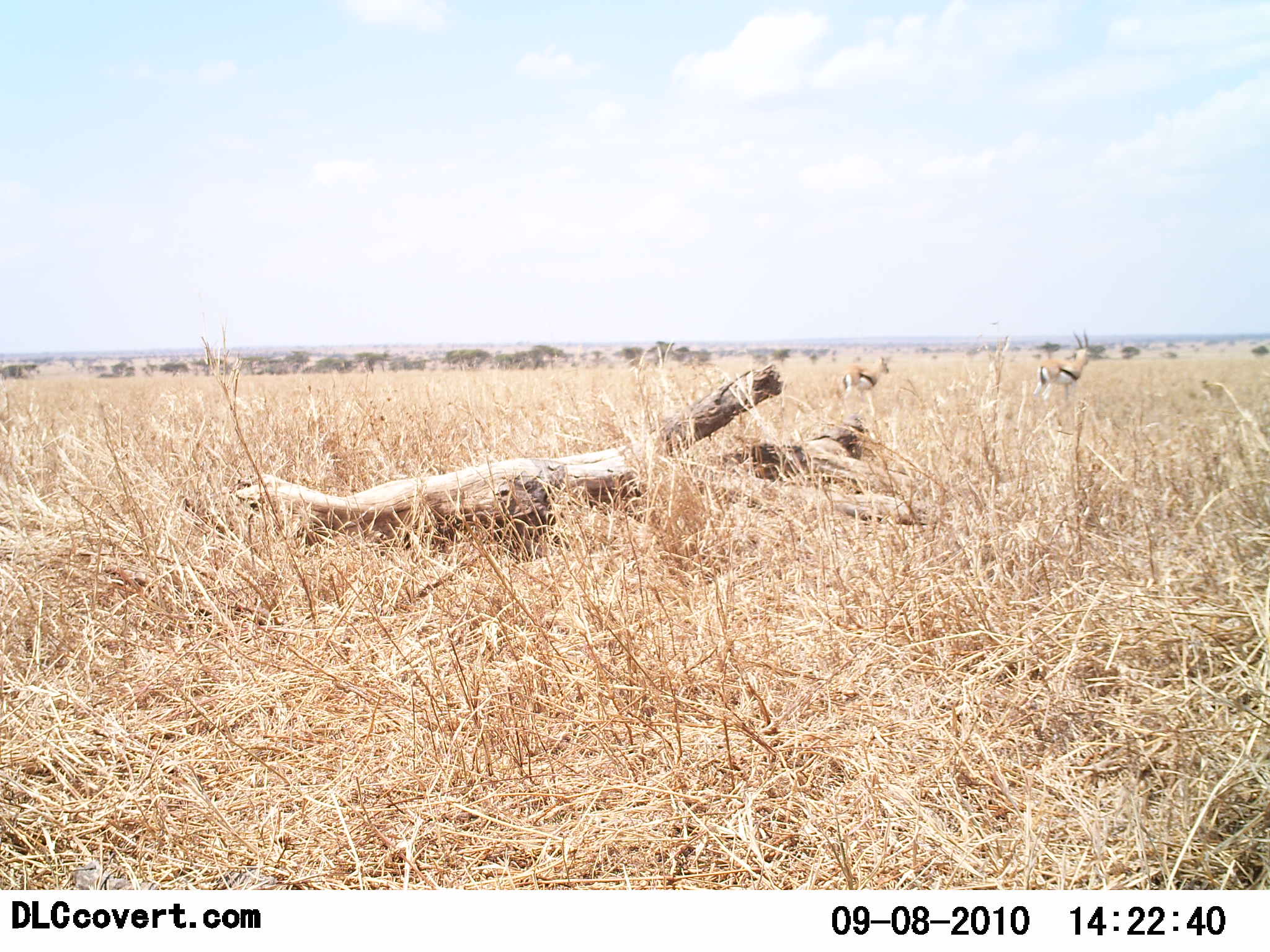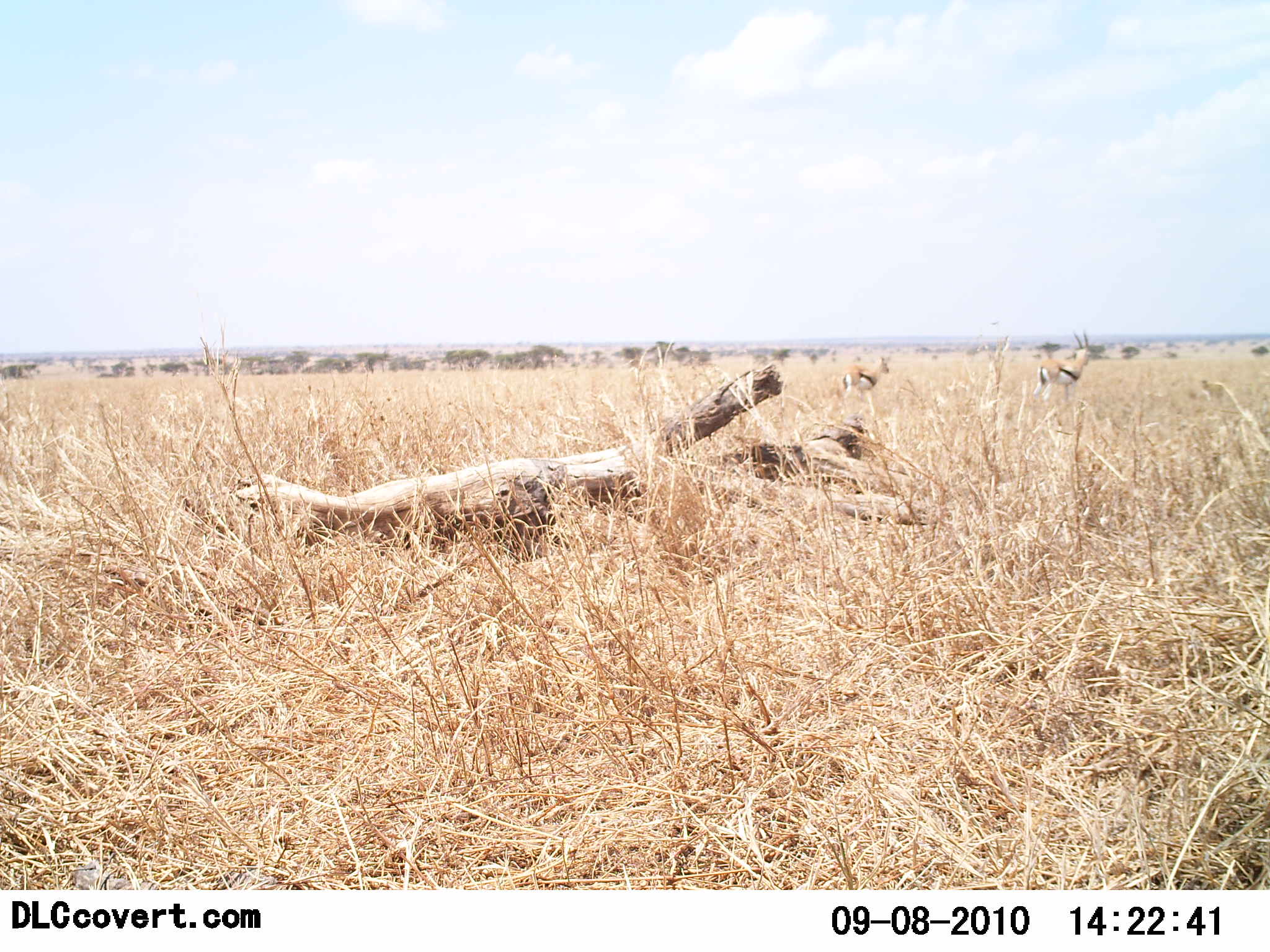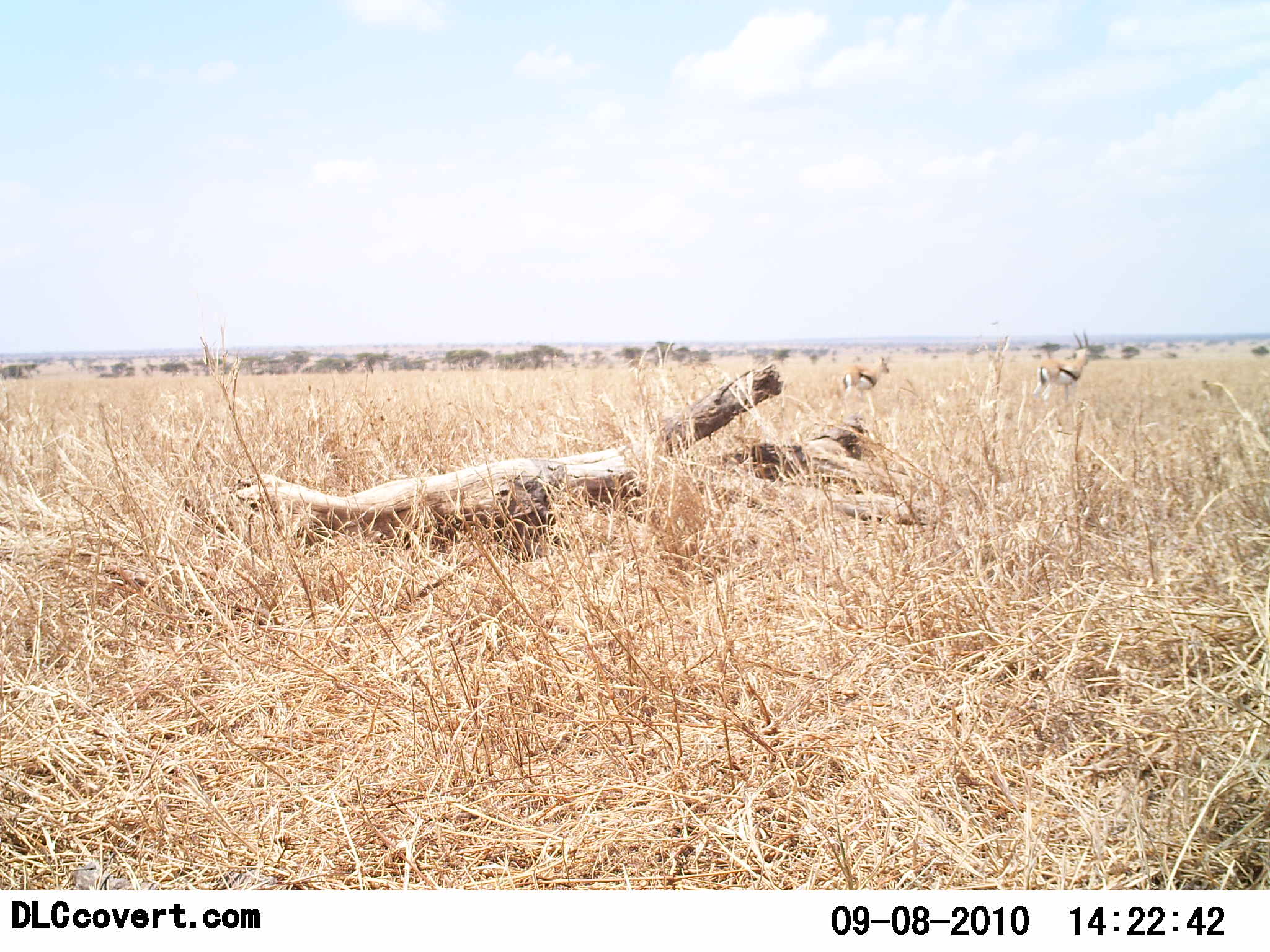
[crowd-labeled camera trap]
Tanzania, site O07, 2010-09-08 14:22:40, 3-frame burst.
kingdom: Animalia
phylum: Chordata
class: Mammalia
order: Artiodactyla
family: Bovidae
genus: Eudorcas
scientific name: Eudorcas thomsonii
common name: thomson's gazelle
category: gazellethomsons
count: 2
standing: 94%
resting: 0%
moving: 0%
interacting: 12%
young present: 0%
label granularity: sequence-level